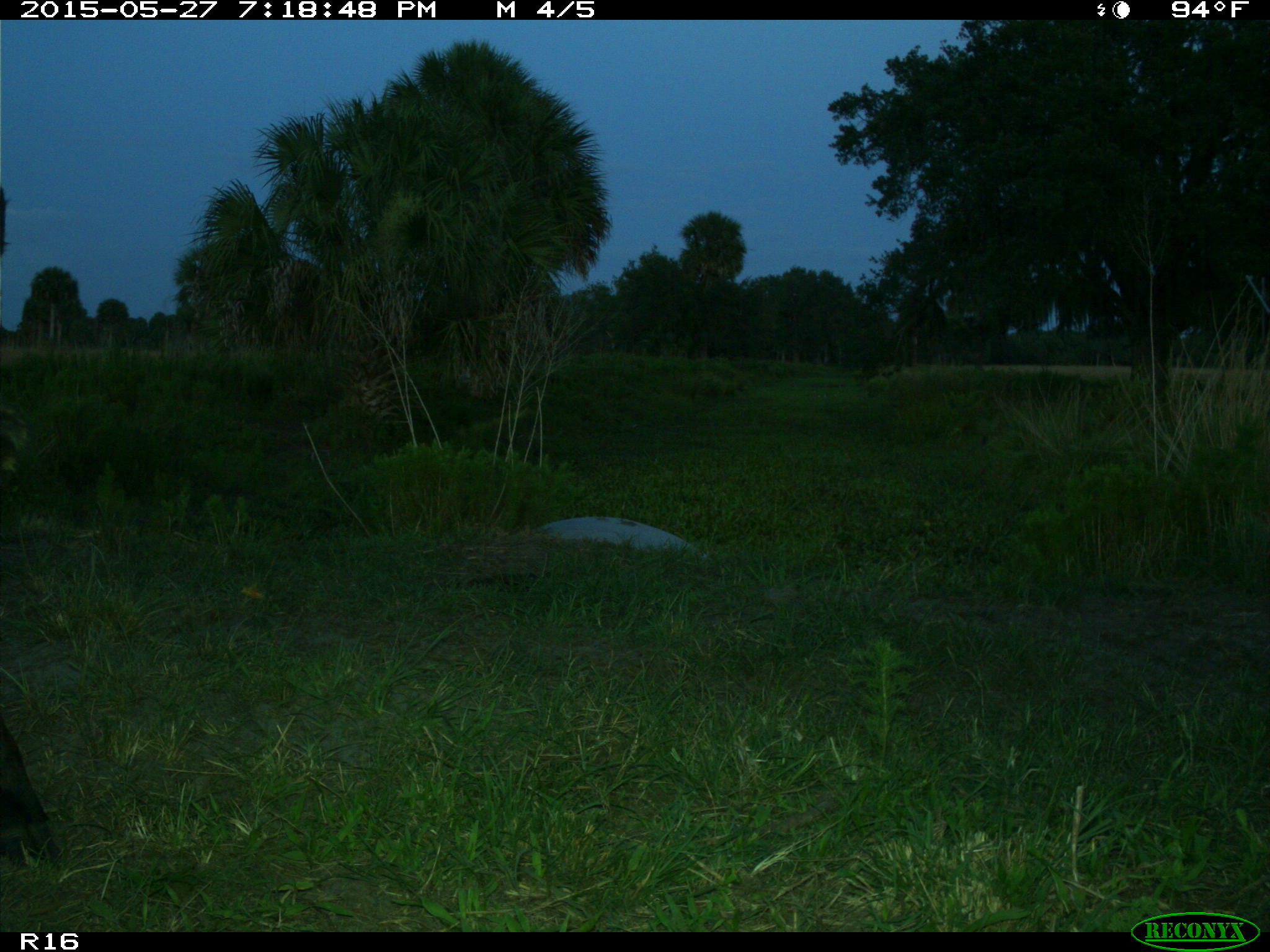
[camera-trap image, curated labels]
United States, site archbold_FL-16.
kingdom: Animalia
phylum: Chordata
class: Mammalia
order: Artiodactyla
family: Bovidae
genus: Bos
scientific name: Bos taurus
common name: domestic cow